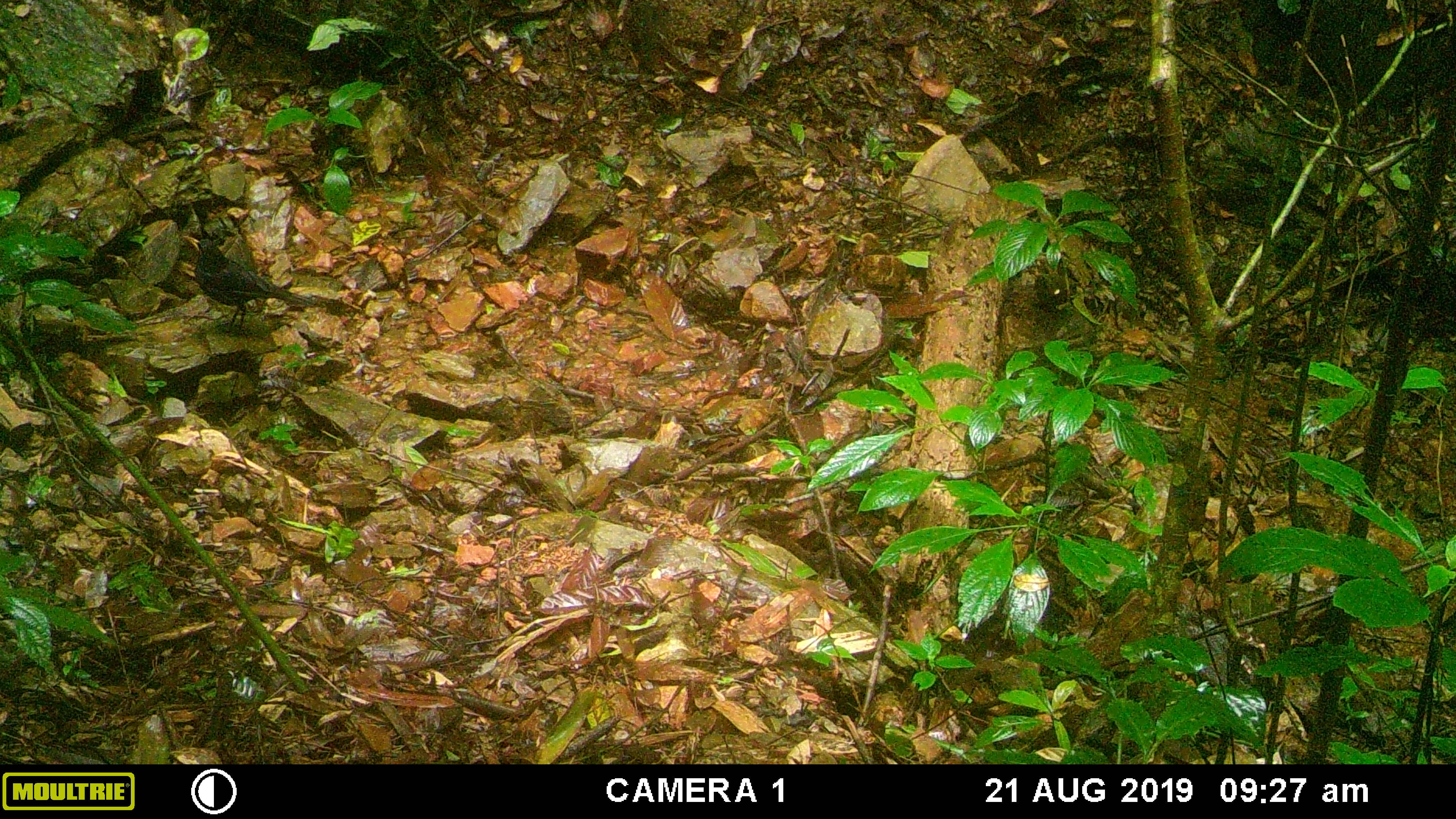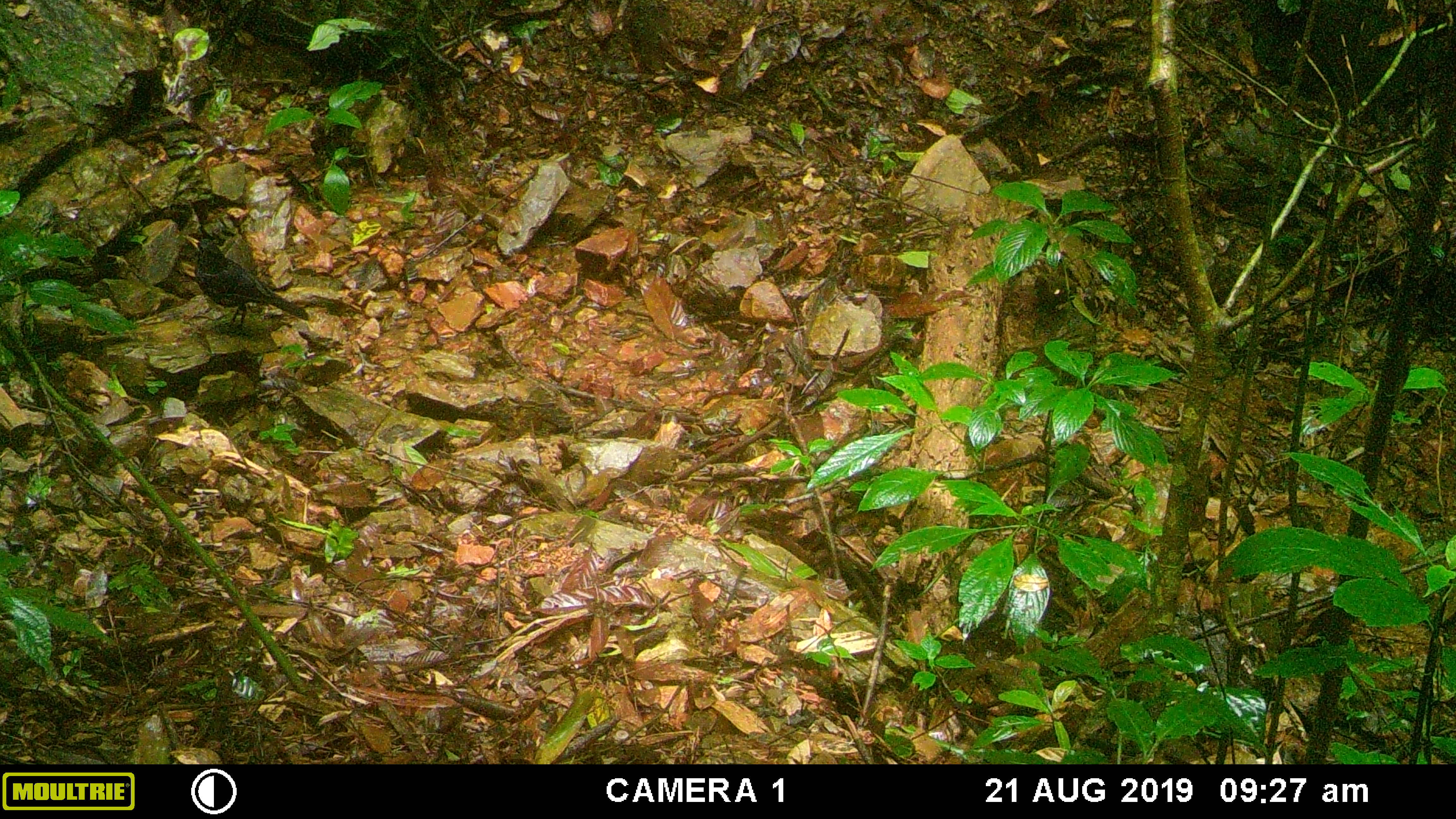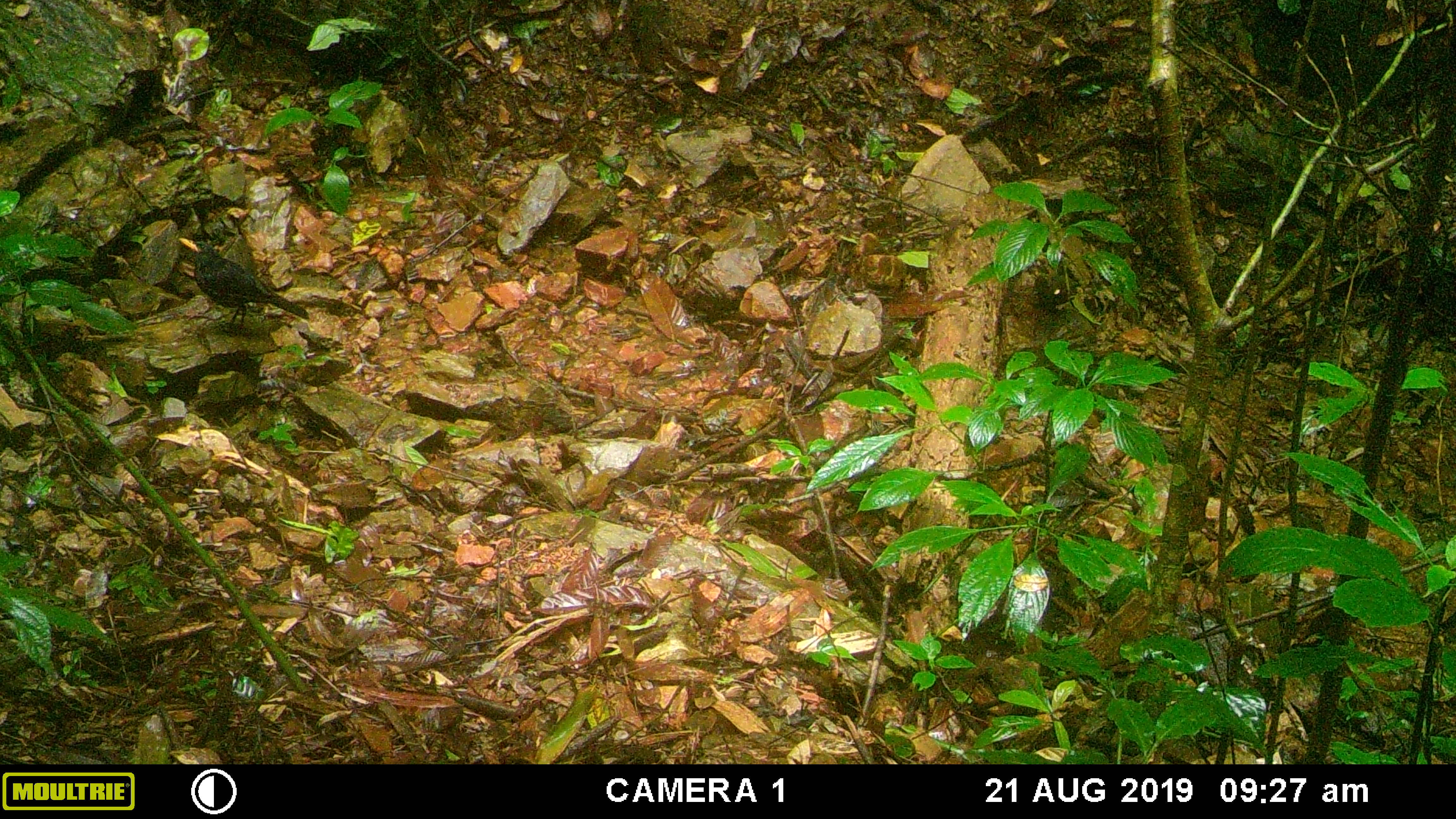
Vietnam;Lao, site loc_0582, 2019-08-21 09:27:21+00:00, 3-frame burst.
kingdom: Animalia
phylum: Chordata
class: Aves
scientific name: Aves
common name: bird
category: unidentified bird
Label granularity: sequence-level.